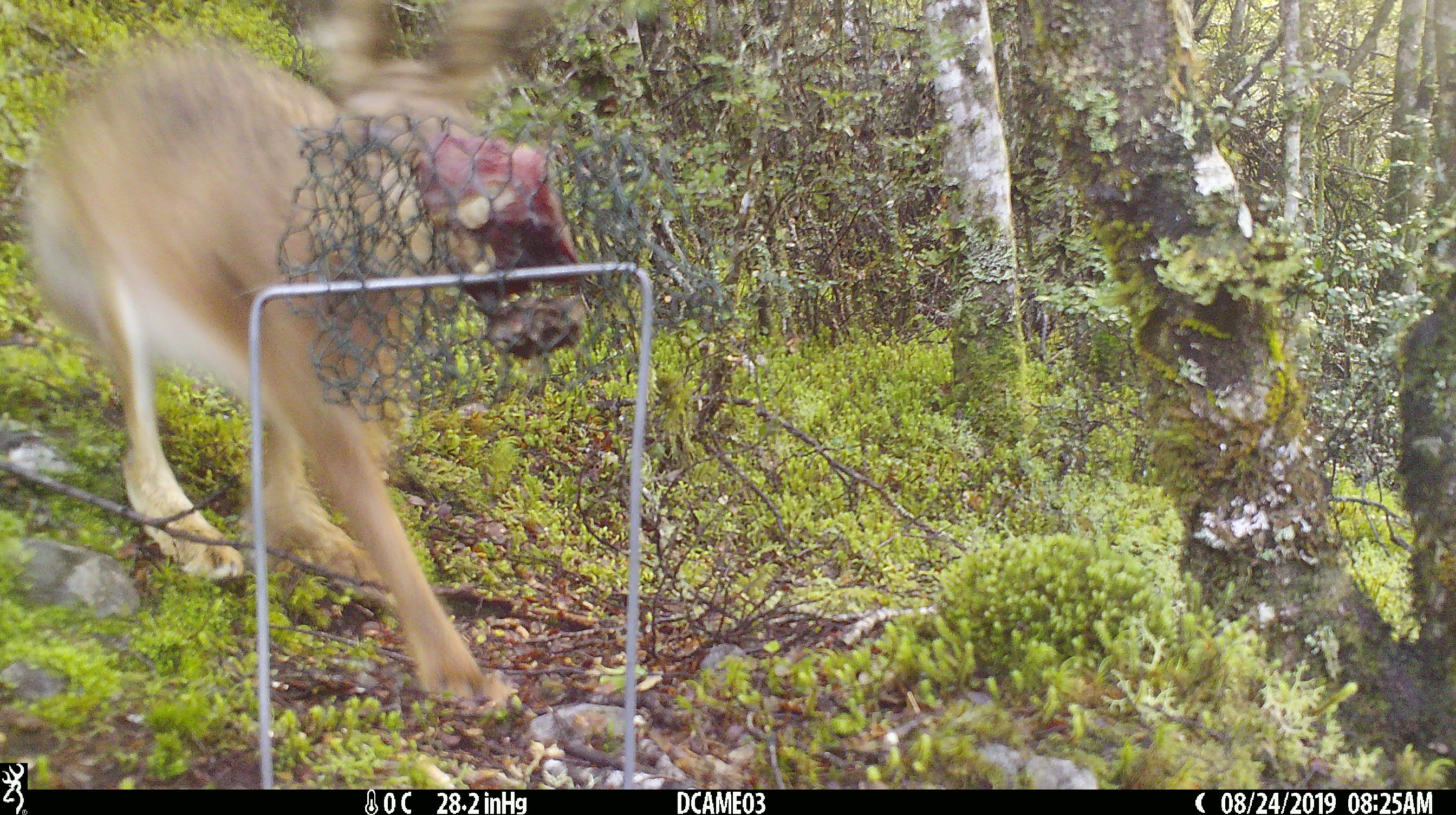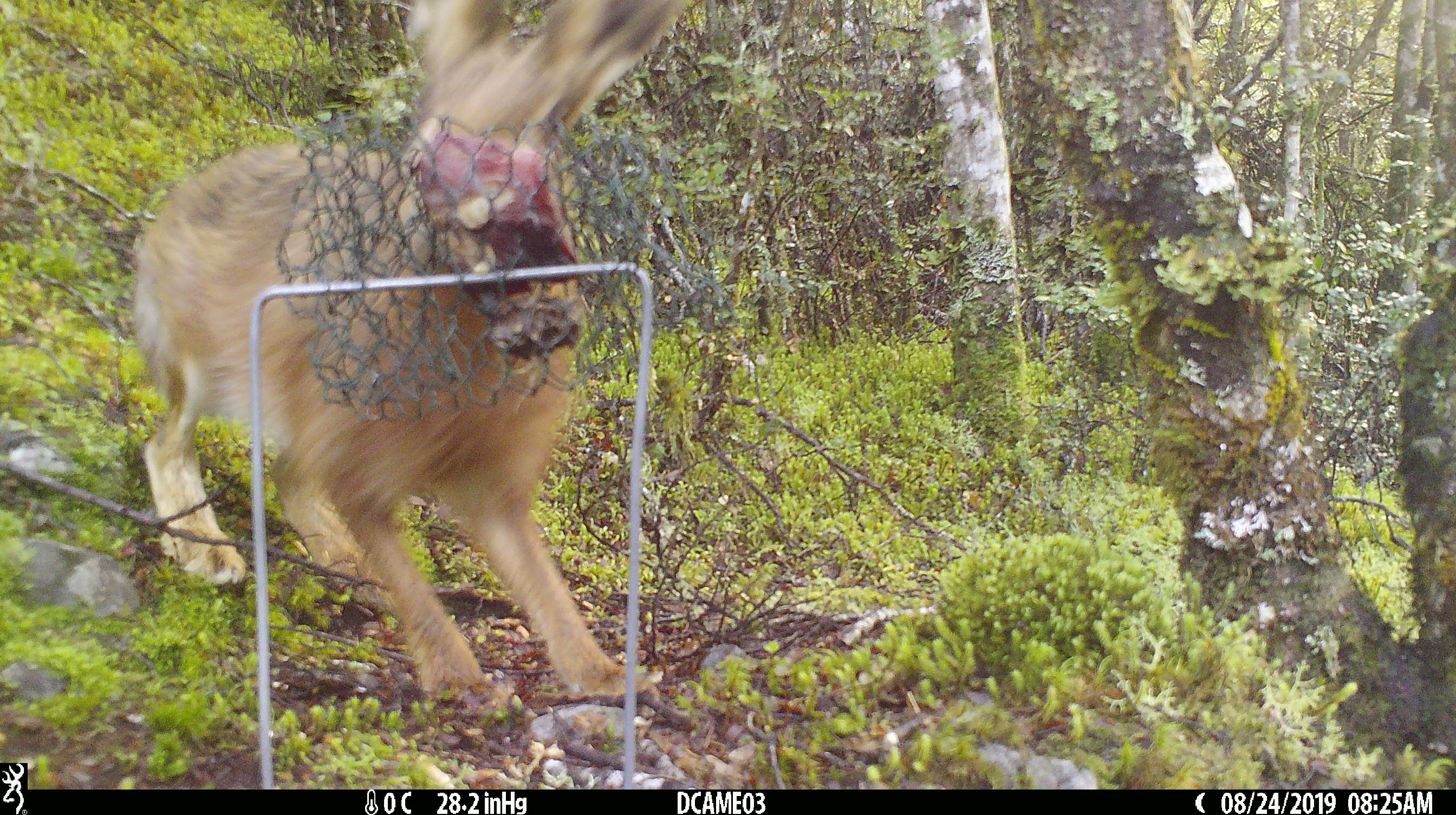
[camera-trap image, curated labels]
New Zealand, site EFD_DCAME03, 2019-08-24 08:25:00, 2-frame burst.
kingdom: Animalia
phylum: Chordata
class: Mammalia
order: Lagomorpha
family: Leporidae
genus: Lepus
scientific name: Lepus europaeus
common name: brown hare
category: hare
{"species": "hare (brown hare) (Lepus europaeus)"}